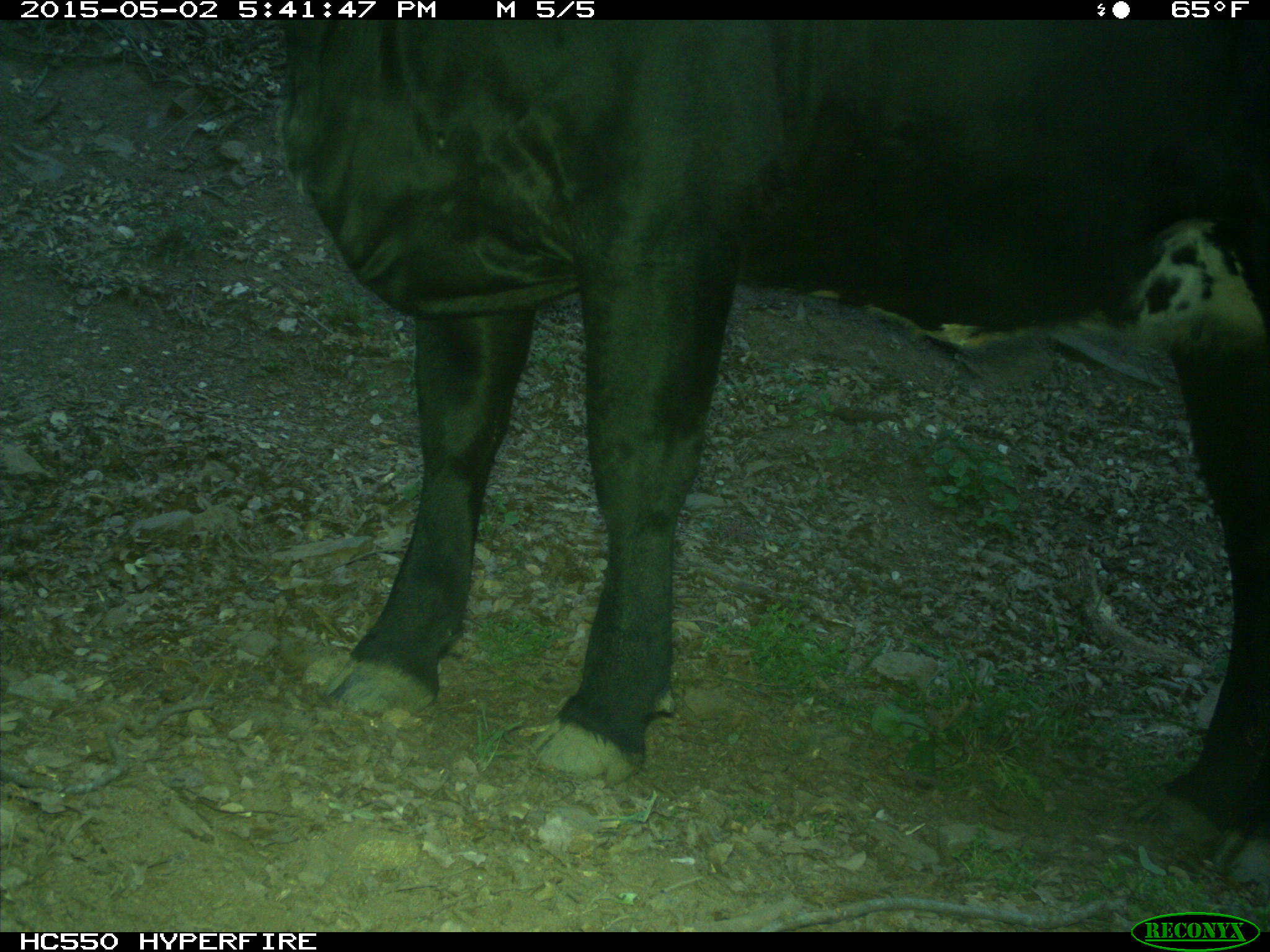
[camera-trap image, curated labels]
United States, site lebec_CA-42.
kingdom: Animalia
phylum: Chordata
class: Mammalia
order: Artiodactyla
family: Bovidae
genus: Bos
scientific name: Bos taurus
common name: domestic cow